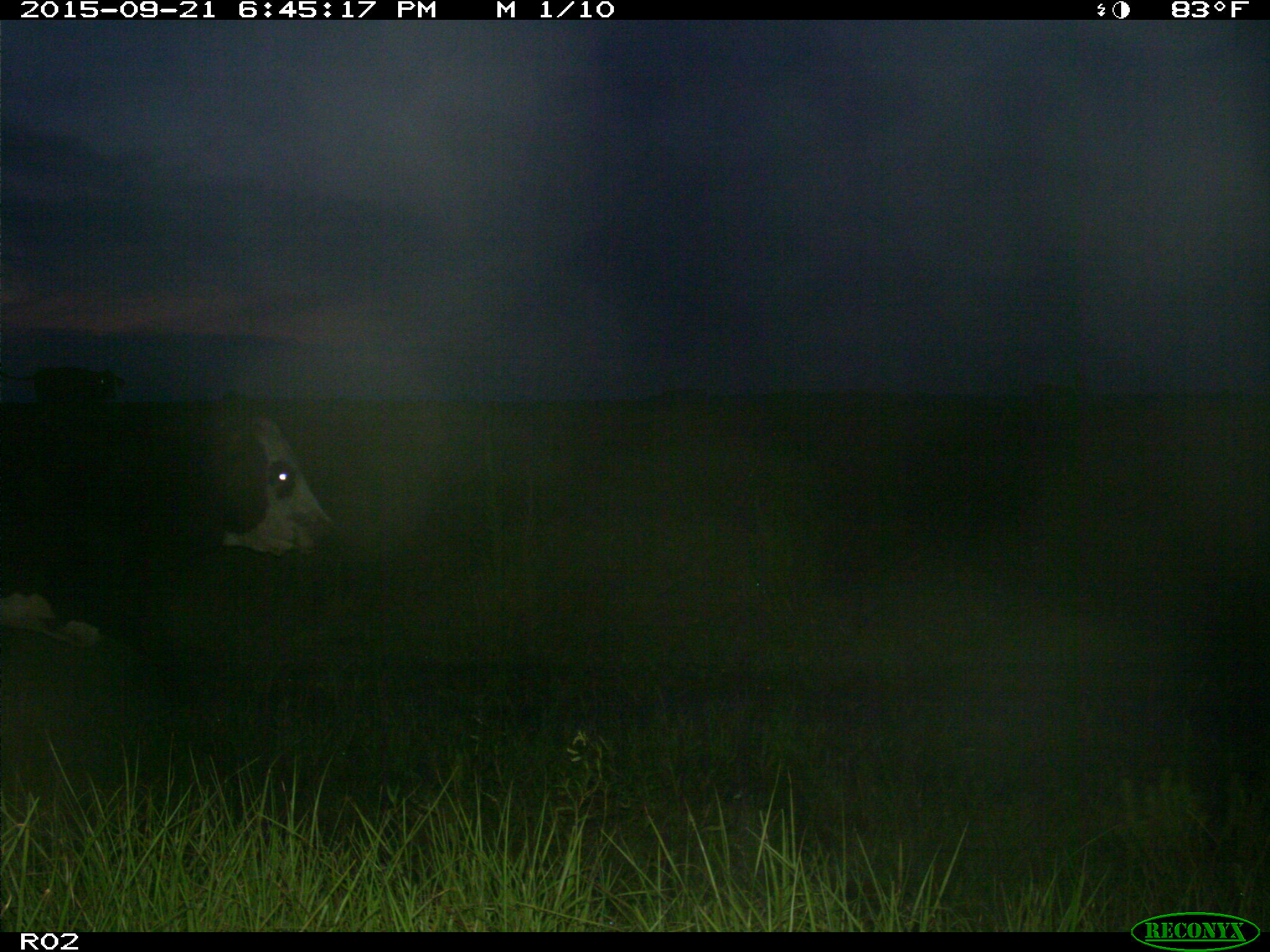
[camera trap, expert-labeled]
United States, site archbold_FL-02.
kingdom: Animalia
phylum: Chordata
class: Mammalia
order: Artiodactyla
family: Bovidae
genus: Bos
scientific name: Bos taurus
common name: domestic cow